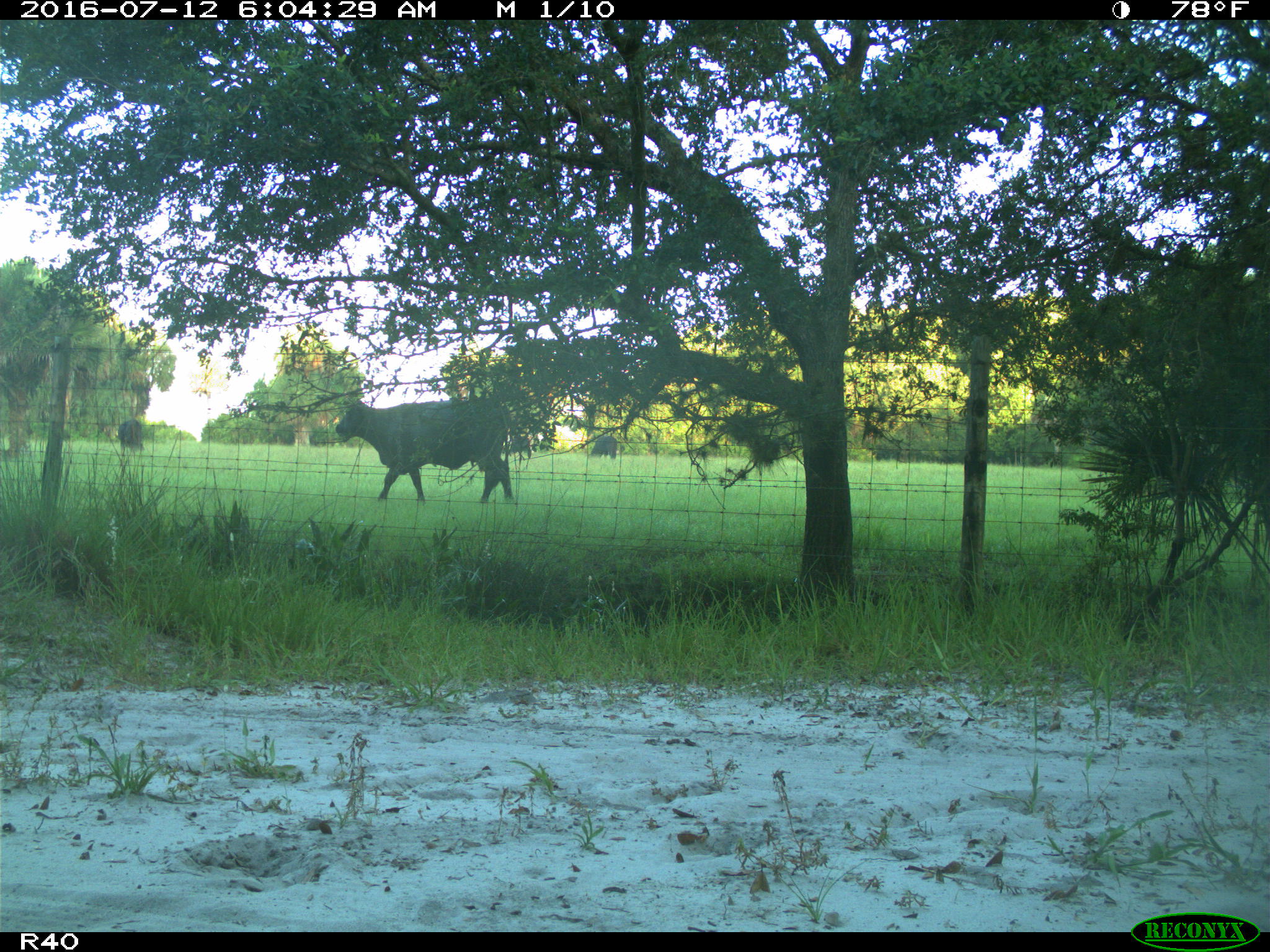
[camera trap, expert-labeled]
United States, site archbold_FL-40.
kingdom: Animalia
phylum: Chordata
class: Mammalia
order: Artiodactyla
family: Bovidae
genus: Bos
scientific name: Bos taurus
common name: domestic cow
Bos taurus (domestic cow).